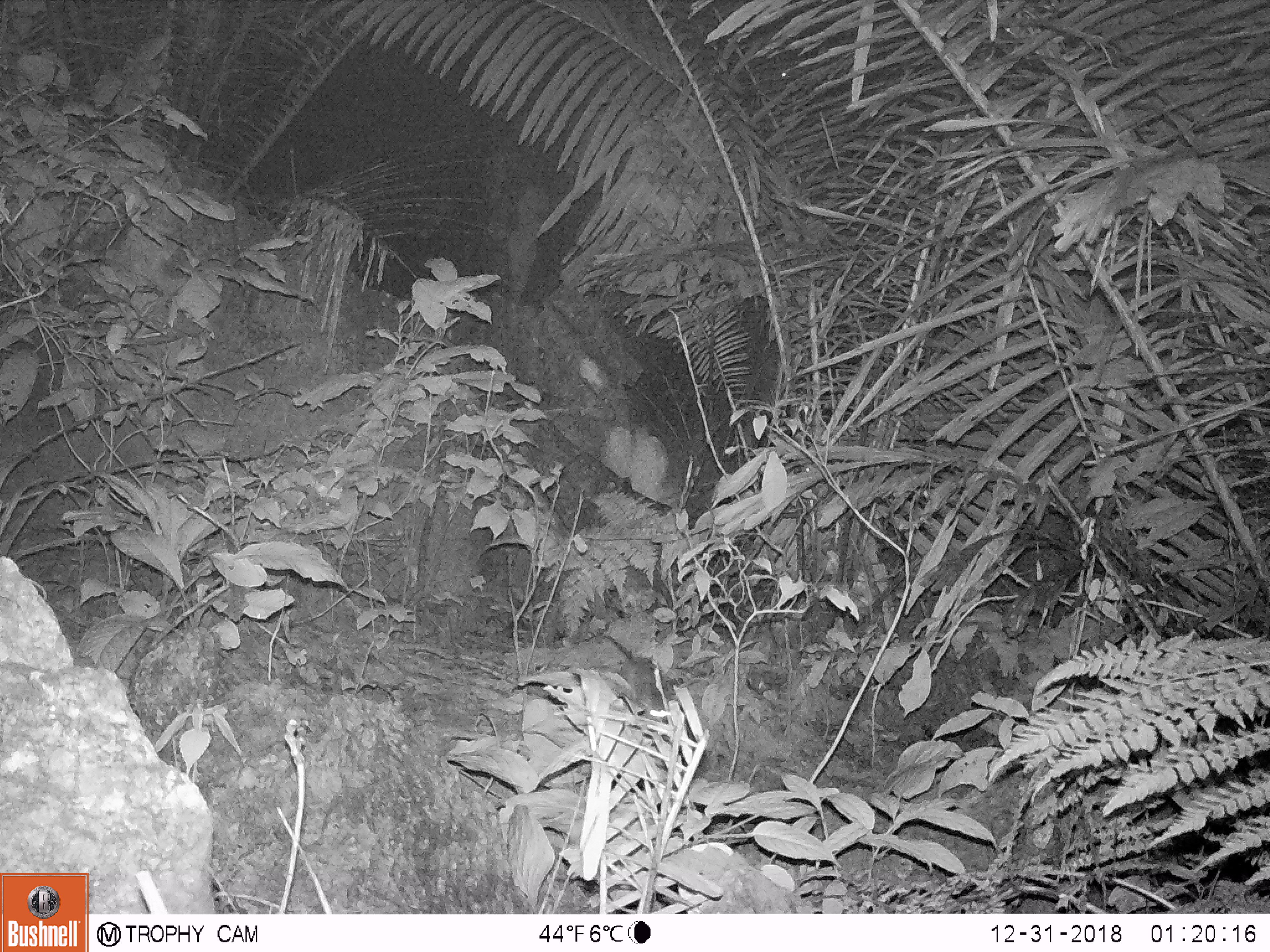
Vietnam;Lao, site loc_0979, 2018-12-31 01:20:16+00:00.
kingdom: Animalia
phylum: Chordata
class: Mammalia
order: Rodentia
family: Muridae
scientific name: Muridae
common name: old-world mice and rats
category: unidentified murid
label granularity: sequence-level